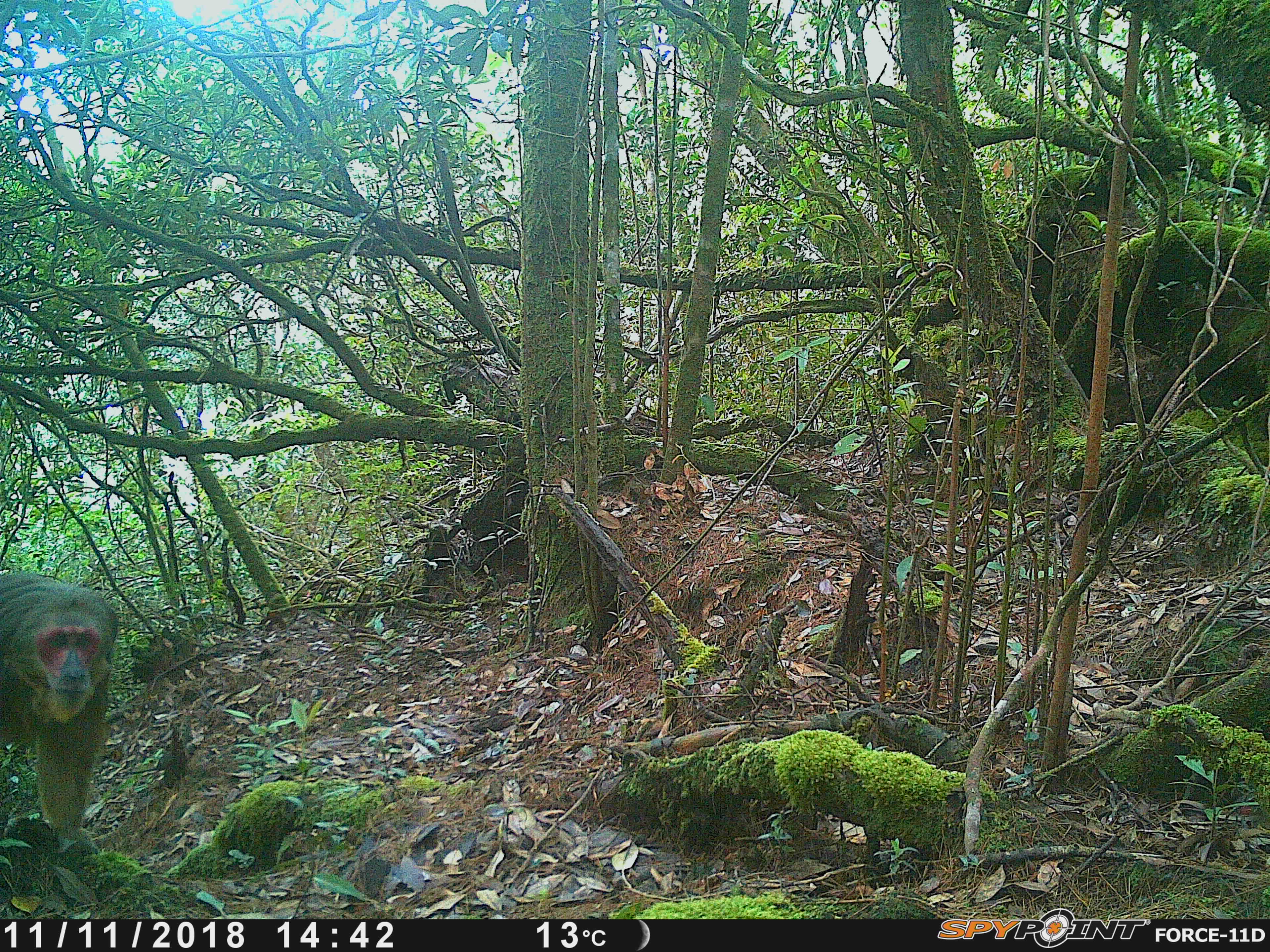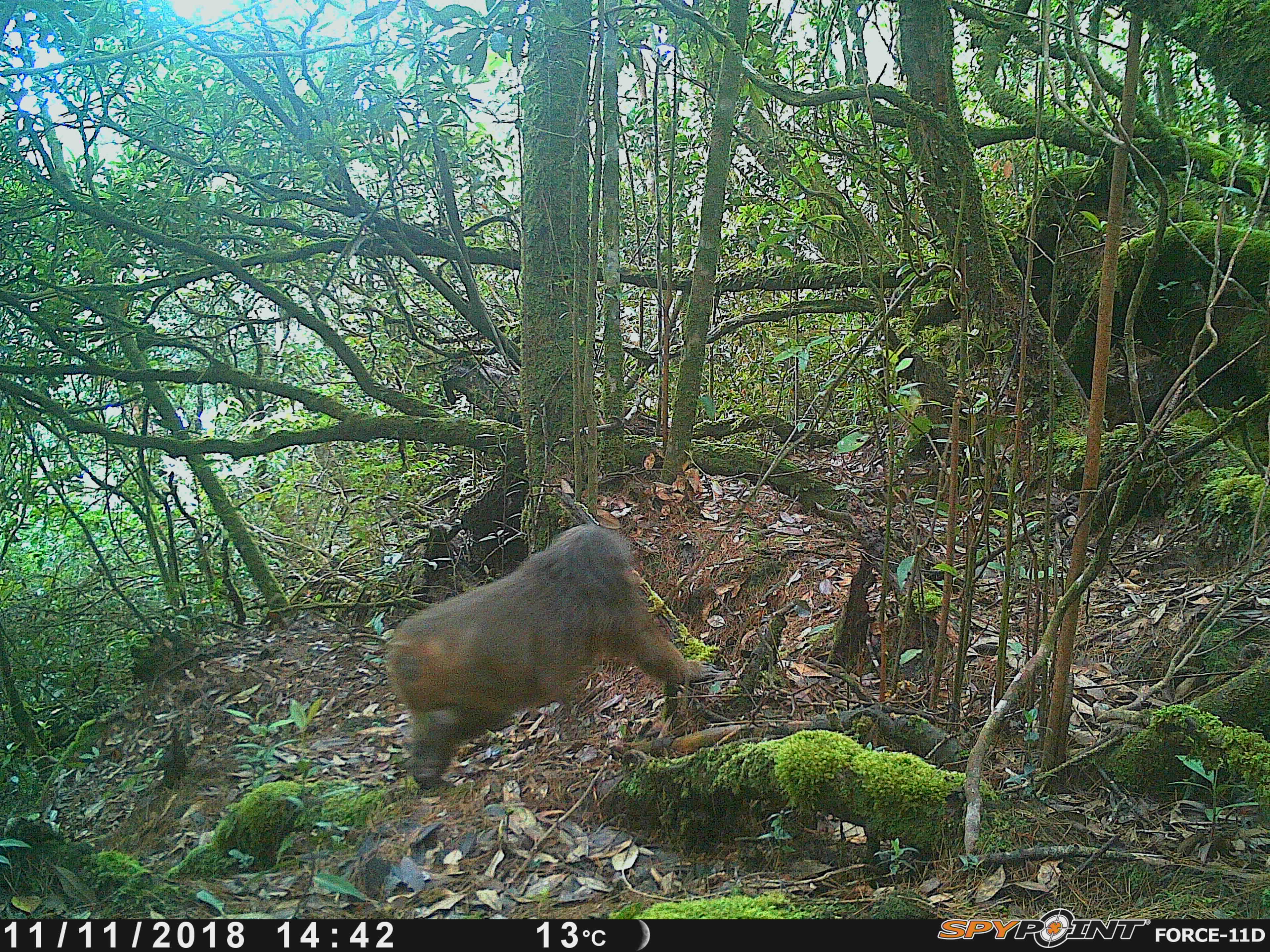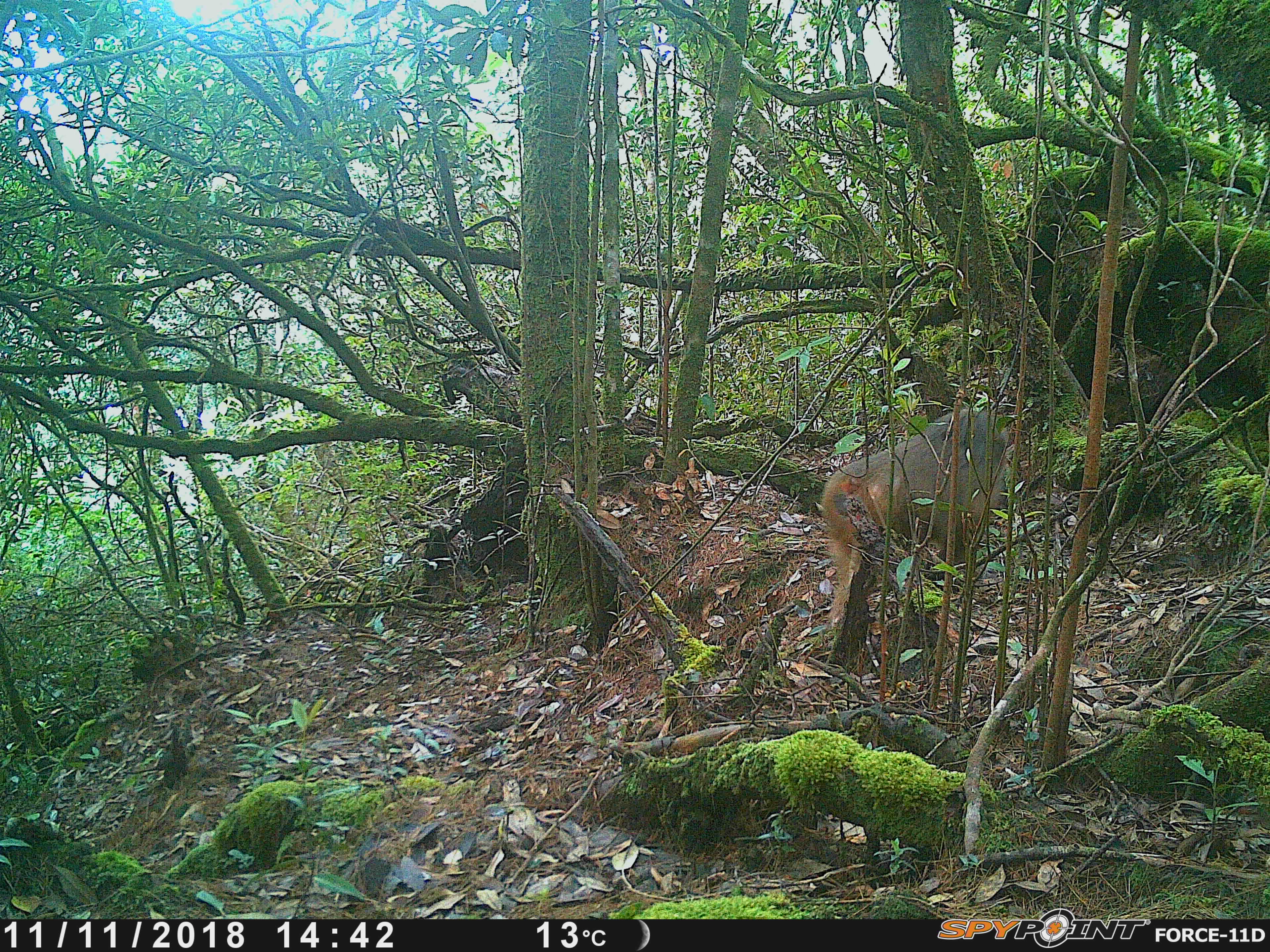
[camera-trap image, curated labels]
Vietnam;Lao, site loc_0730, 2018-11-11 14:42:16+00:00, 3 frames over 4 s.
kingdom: Animalia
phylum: Chordata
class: Mammalia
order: Primates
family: Cercopithecidae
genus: Macaca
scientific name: Macaca arctoides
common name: stump-tailed macaque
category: stump tailed macaque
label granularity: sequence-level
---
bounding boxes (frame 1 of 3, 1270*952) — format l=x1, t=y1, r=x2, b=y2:
stump tailed macaque: l=0, t=566, r=119, b=855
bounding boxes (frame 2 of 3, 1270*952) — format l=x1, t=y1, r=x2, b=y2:
stump tailed macaque: l=379, t=518, r=723, b=794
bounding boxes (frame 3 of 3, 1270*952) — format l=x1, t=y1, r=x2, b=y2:
stump tailed macaque: l=821, t=403, r=1014, b=632